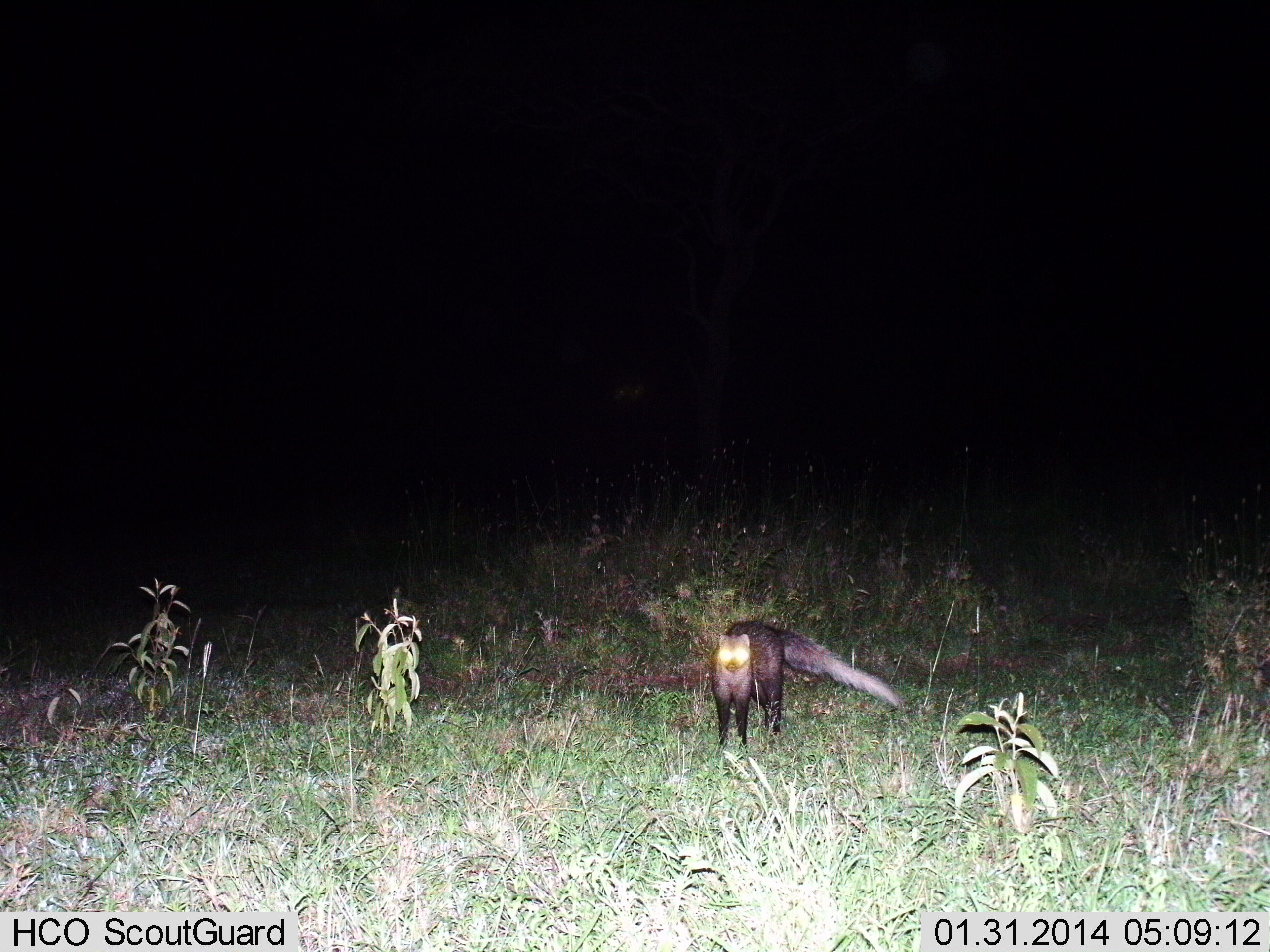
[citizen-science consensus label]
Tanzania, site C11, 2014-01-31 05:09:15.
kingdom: Animalia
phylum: Chordata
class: Mammalia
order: Carnivora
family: Viverridae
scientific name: Viverridae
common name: civet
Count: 1.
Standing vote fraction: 100%.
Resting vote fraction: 0%.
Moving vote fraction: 0%.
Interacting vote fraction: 0%.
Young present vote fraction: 0%.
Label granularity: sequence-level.